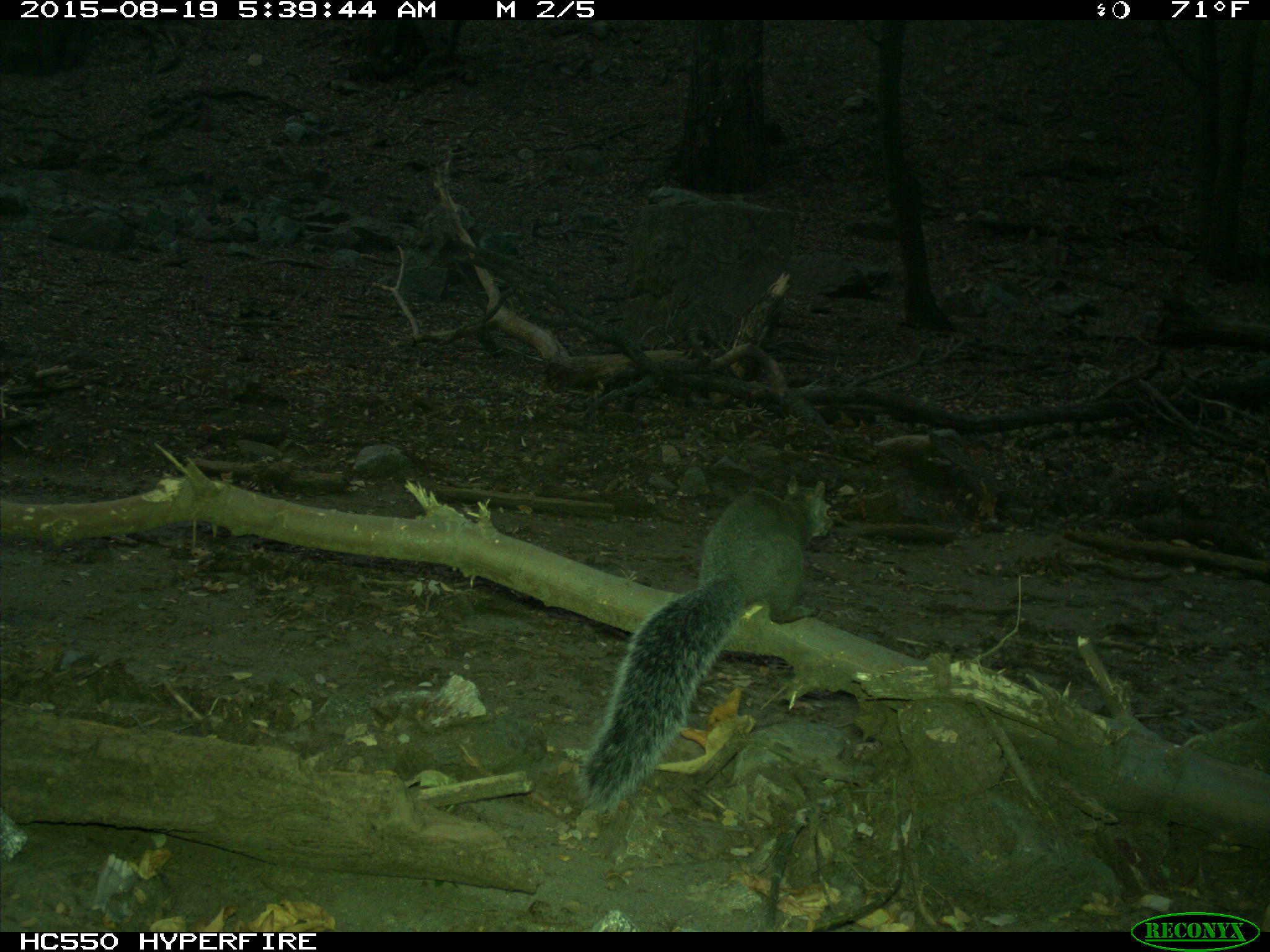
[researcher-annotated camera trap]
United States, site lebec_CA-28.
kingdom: Animalia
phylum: Chordata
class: Mammalia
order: Rodentia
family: Sciuridae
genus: Sciurus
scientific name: Sciurus carolinensis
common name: eastern gray squirrel